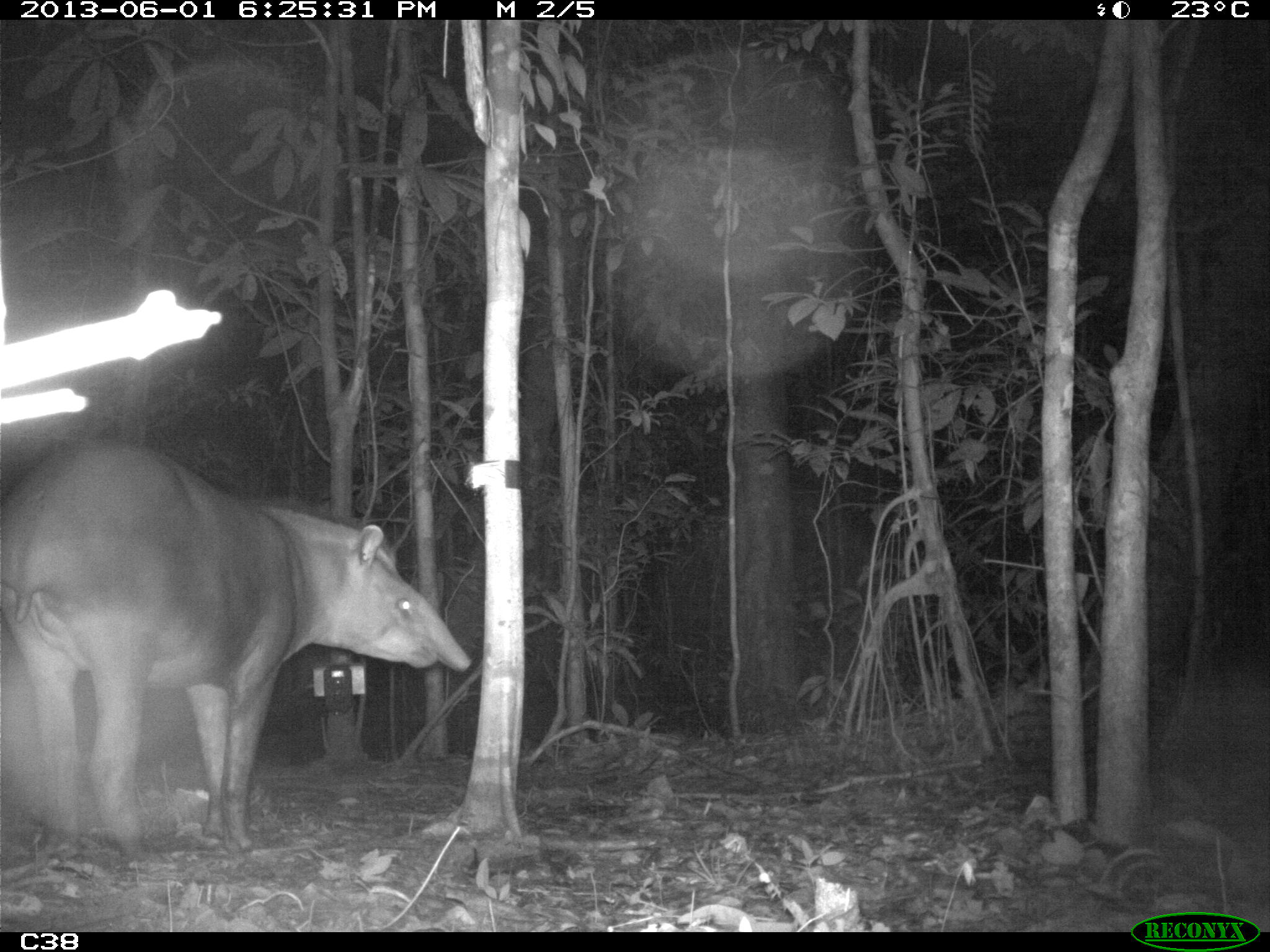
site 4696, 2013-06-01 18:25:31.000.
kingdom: Animalia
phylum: Chordata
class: Mammalia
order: Perissodactyla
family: Tapiridae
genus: Tapirus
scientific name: Tapirus terrestris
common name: south american tapir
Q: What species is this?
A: Tapirus terrestris (south american tapir).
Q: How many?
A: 1.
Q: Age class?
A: Adult.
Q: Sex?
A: Male.